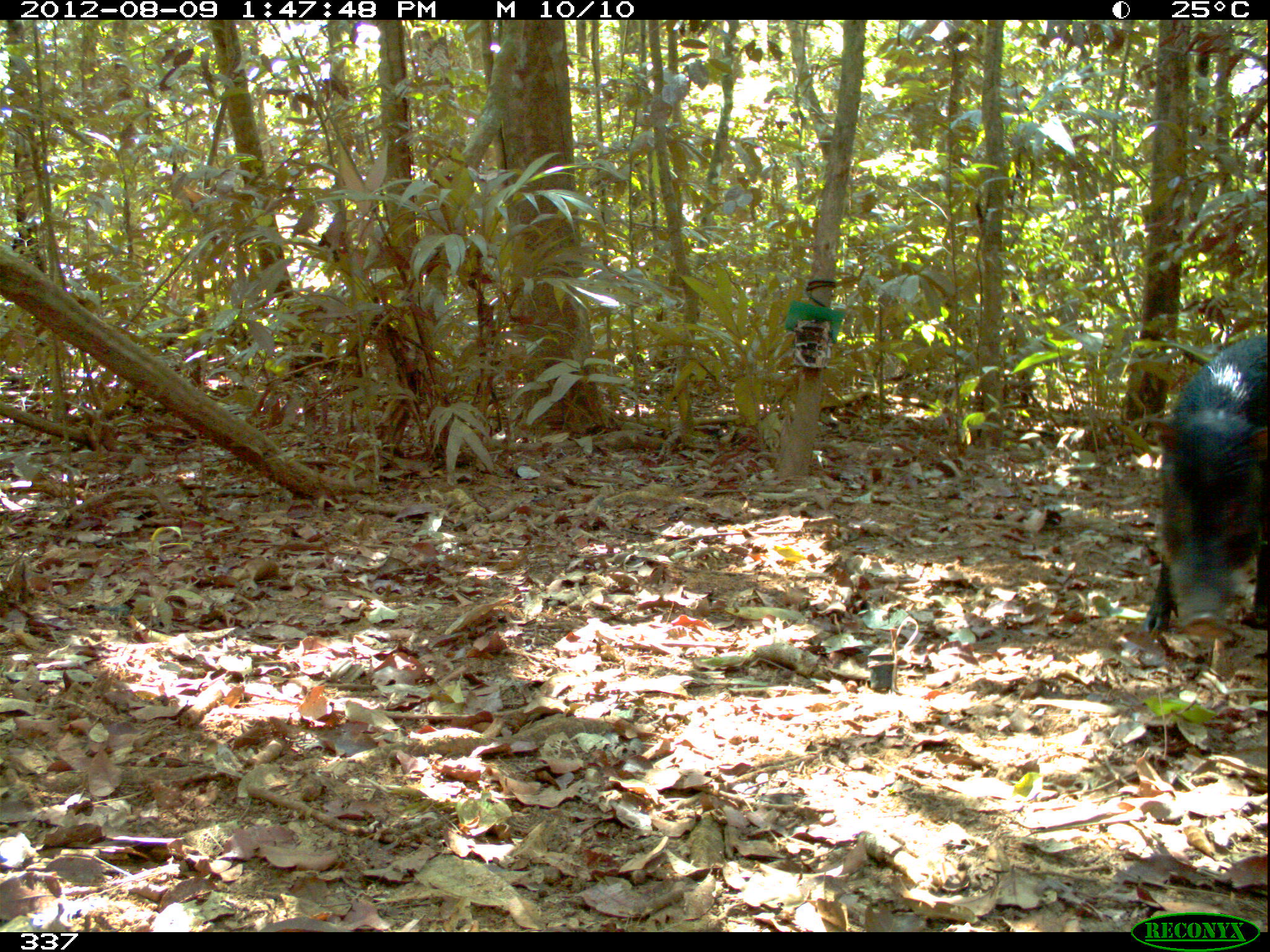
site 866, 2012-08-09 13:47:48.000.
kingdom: Animalia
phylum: Chordata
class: Mammalia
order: Artiodactyla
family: Tayassuidae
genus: Tayassu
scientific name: Tayassu pecari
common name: white-lipped peccary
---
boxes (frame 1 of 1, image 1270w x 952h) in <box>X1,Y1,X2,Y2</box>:
tayassu pecari: <box>1126,328,1266,639</box>